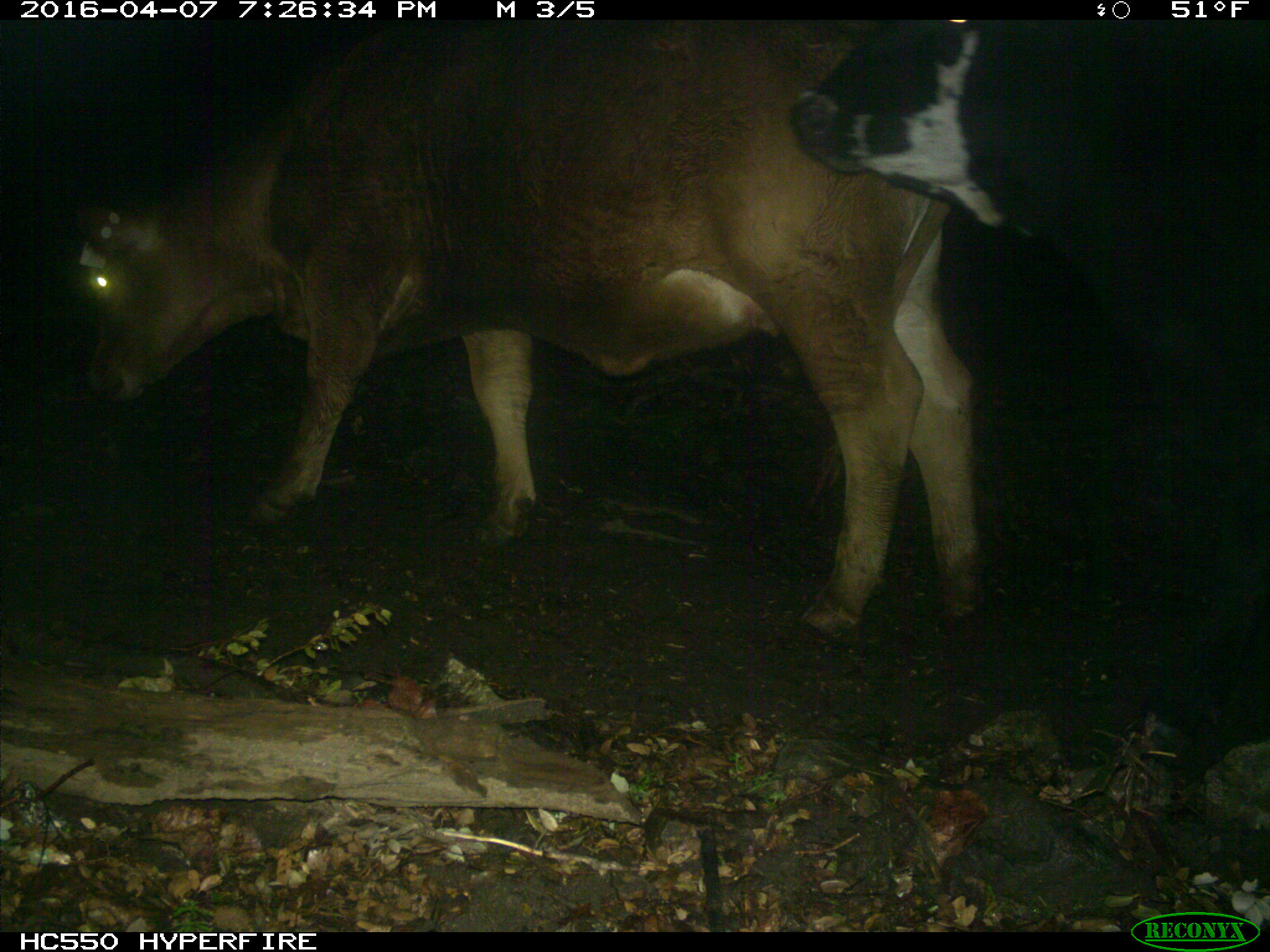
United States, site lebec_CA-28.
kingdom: Animalia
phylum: Chordata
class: Mammalia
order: Artiodactyla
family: Bovidae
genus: Bos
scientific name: Bos taurus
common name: domestic cow